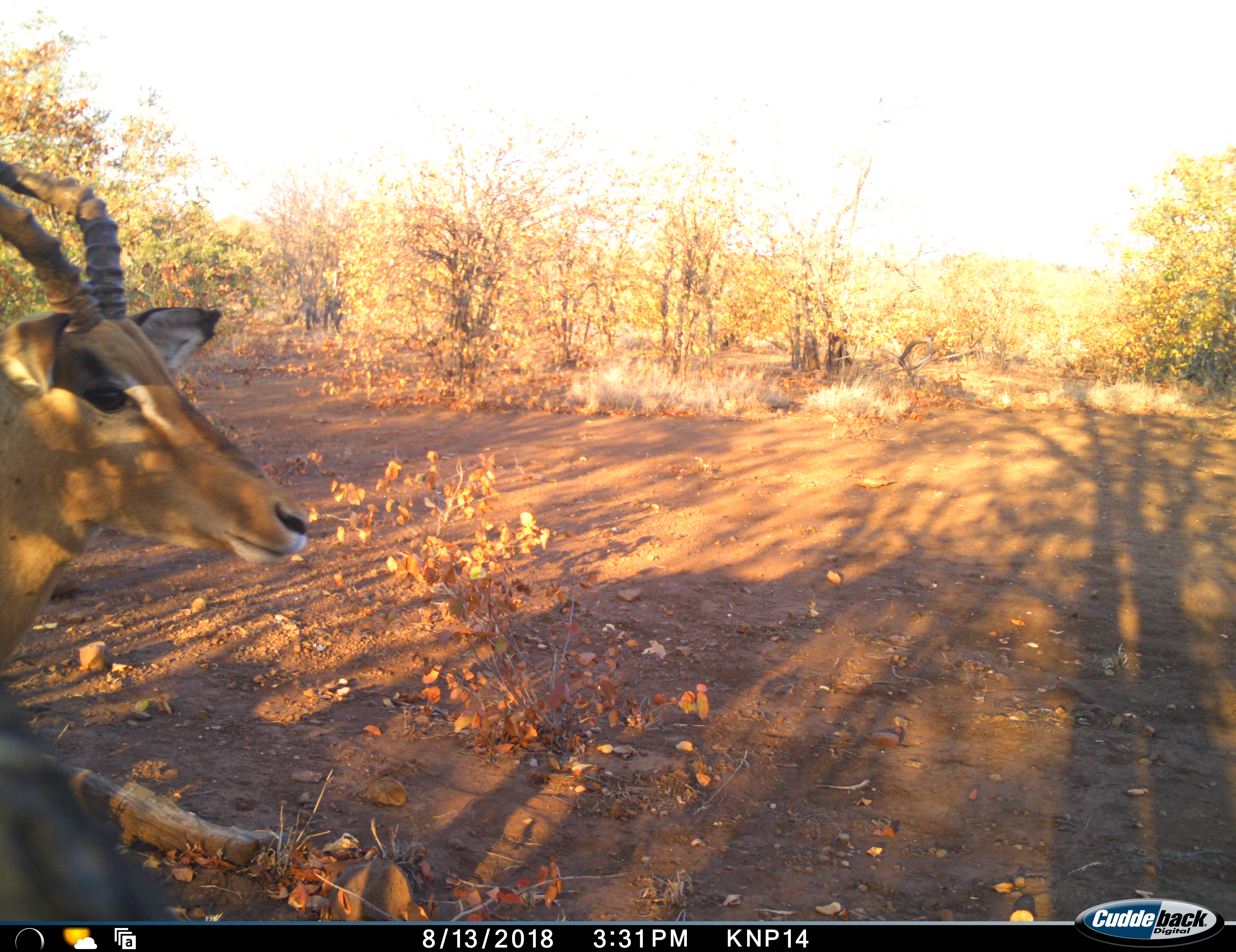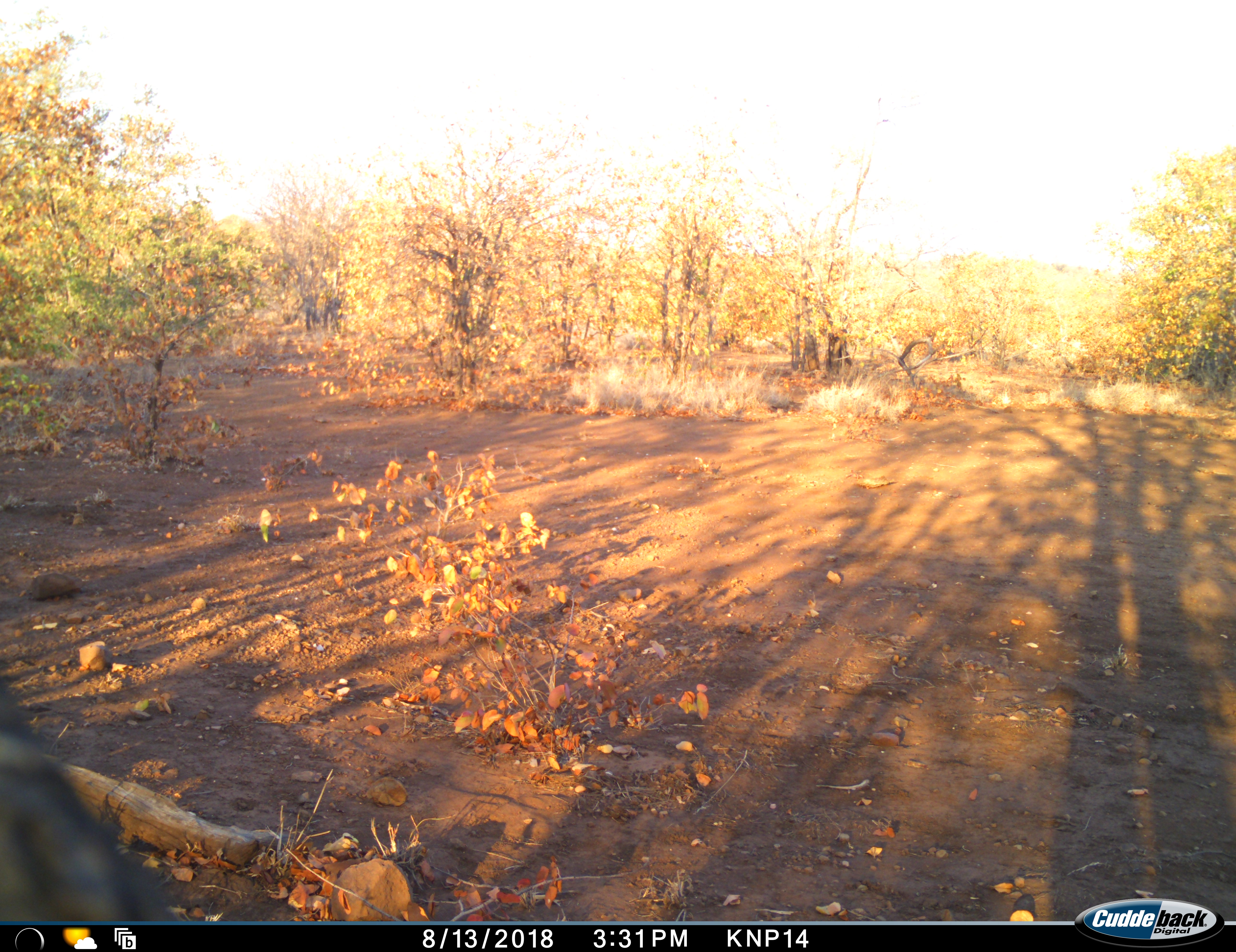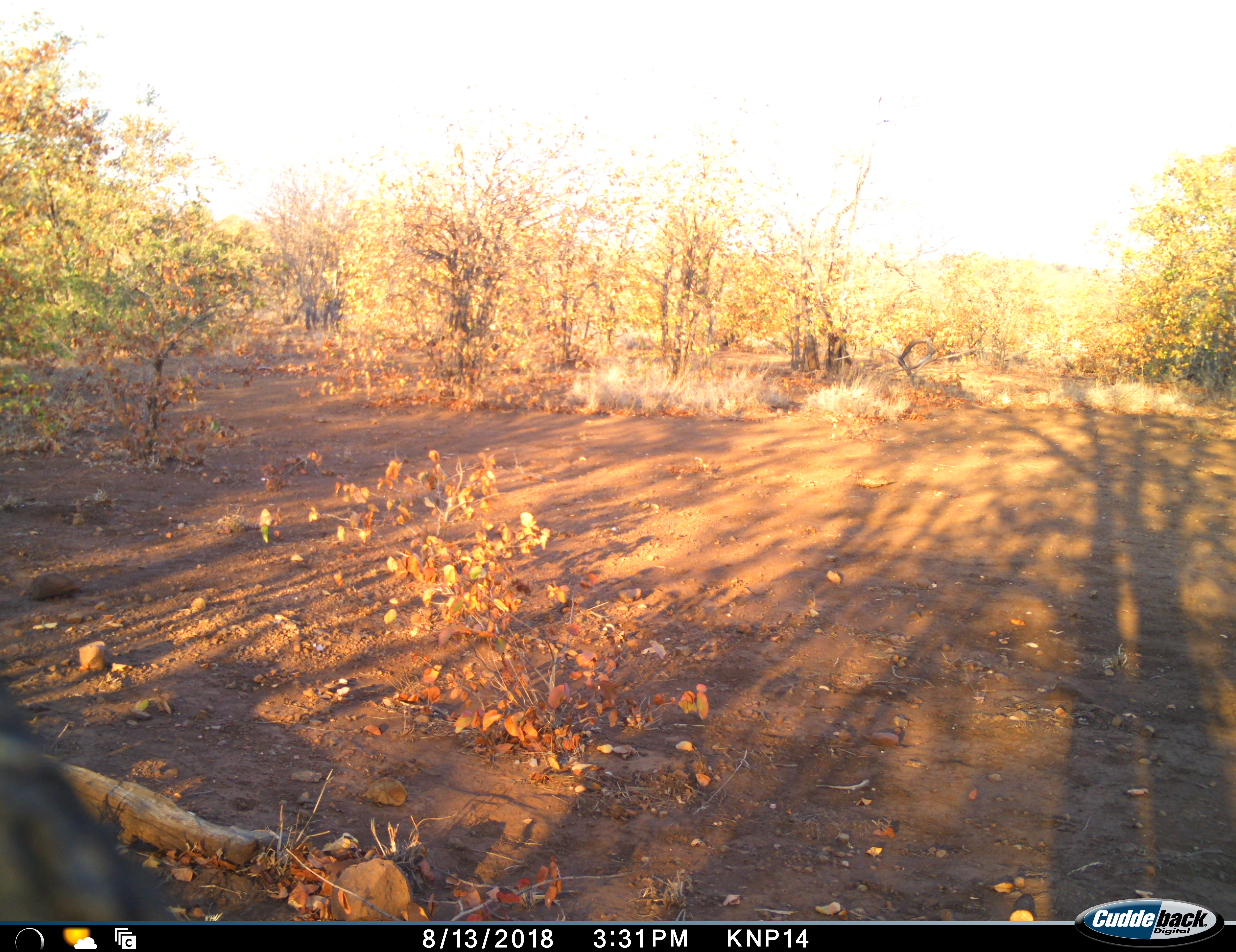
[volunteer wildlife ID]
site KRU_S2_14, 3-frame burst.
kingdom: Animalia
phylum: Chordata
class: Mammalia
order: Artiodactyla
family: Bovidae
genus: Aepyceros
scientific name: Aepyceros melampus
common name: impala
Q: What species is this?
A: Impala (Aepyceros melampus).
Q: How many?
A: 1.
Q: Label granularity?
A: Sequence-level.